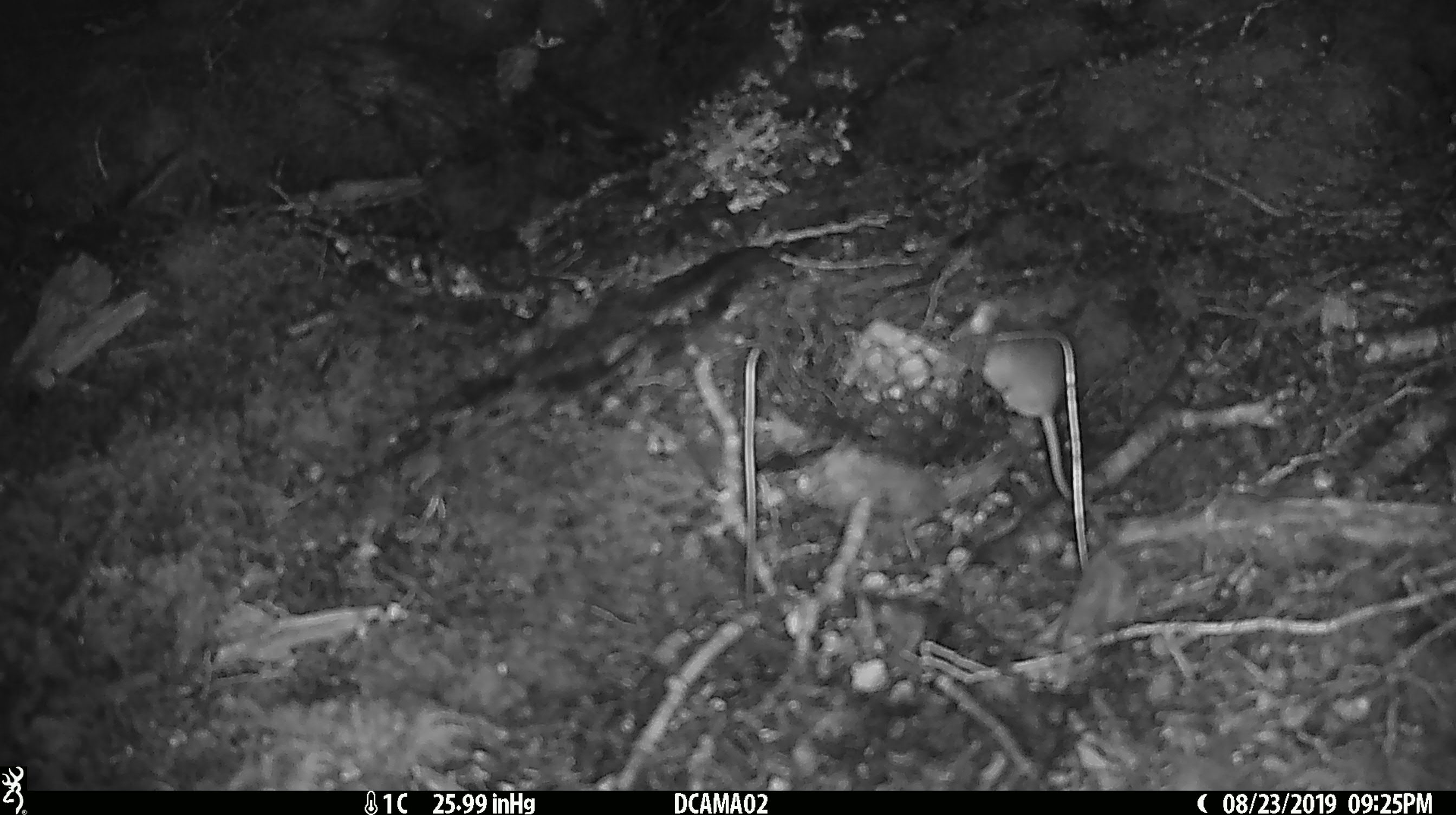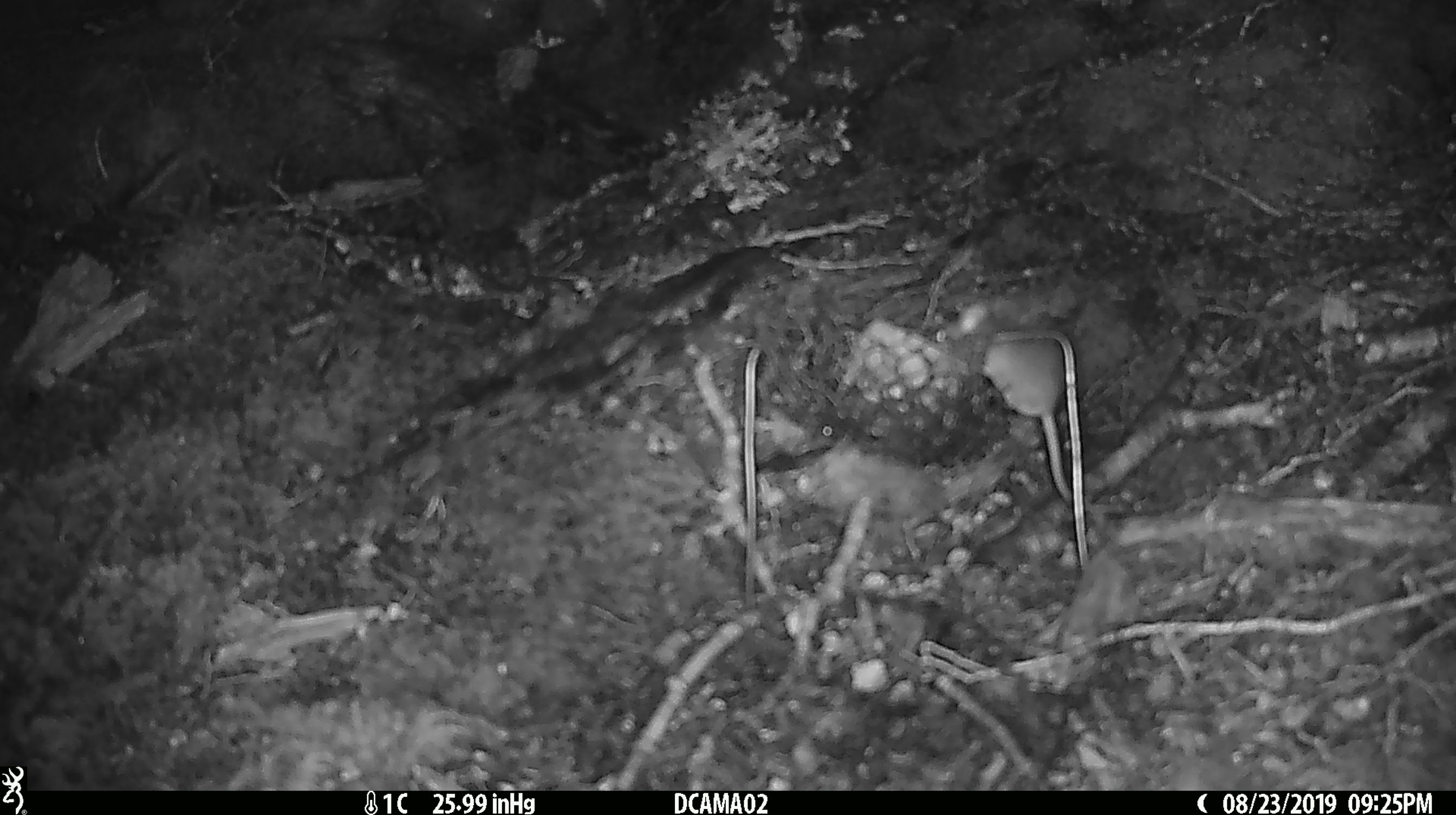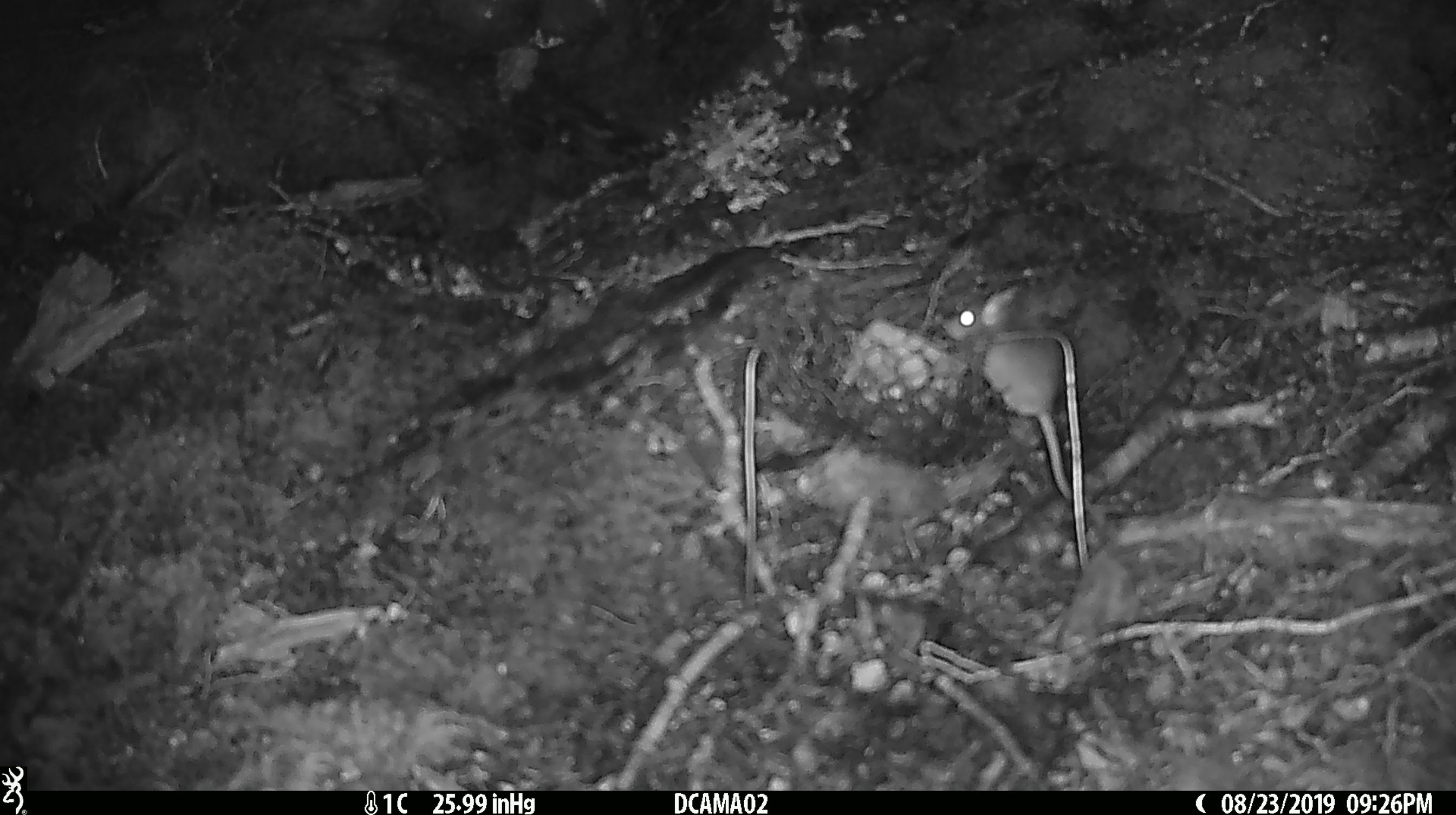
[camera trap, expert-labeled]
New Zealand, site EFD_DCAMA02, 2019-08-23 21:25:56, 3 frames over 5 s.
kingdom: Animalia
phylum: Chordata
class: Mammalia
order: Rodentia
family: Muridae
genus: Mus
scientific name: Mus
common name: mouse